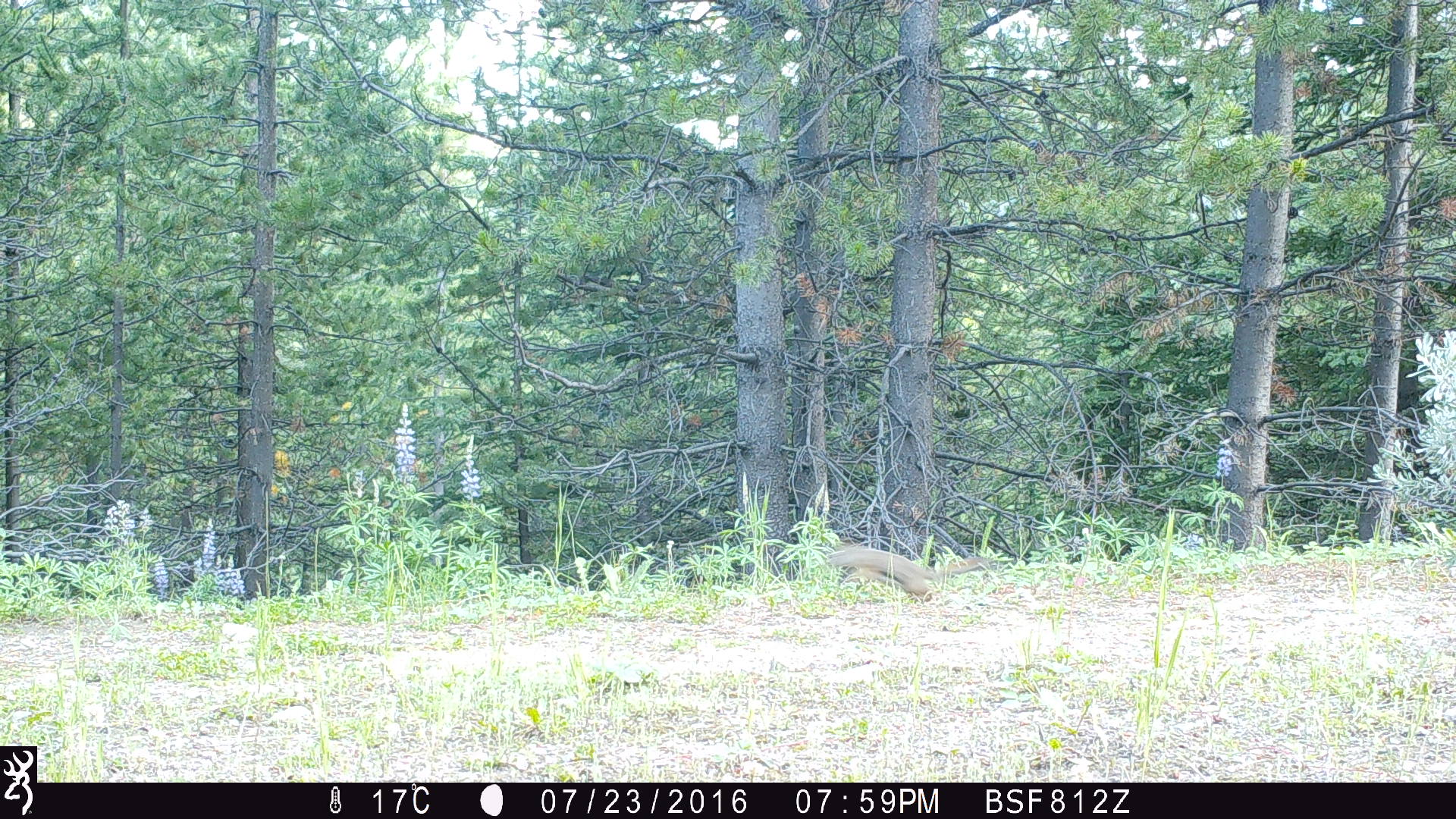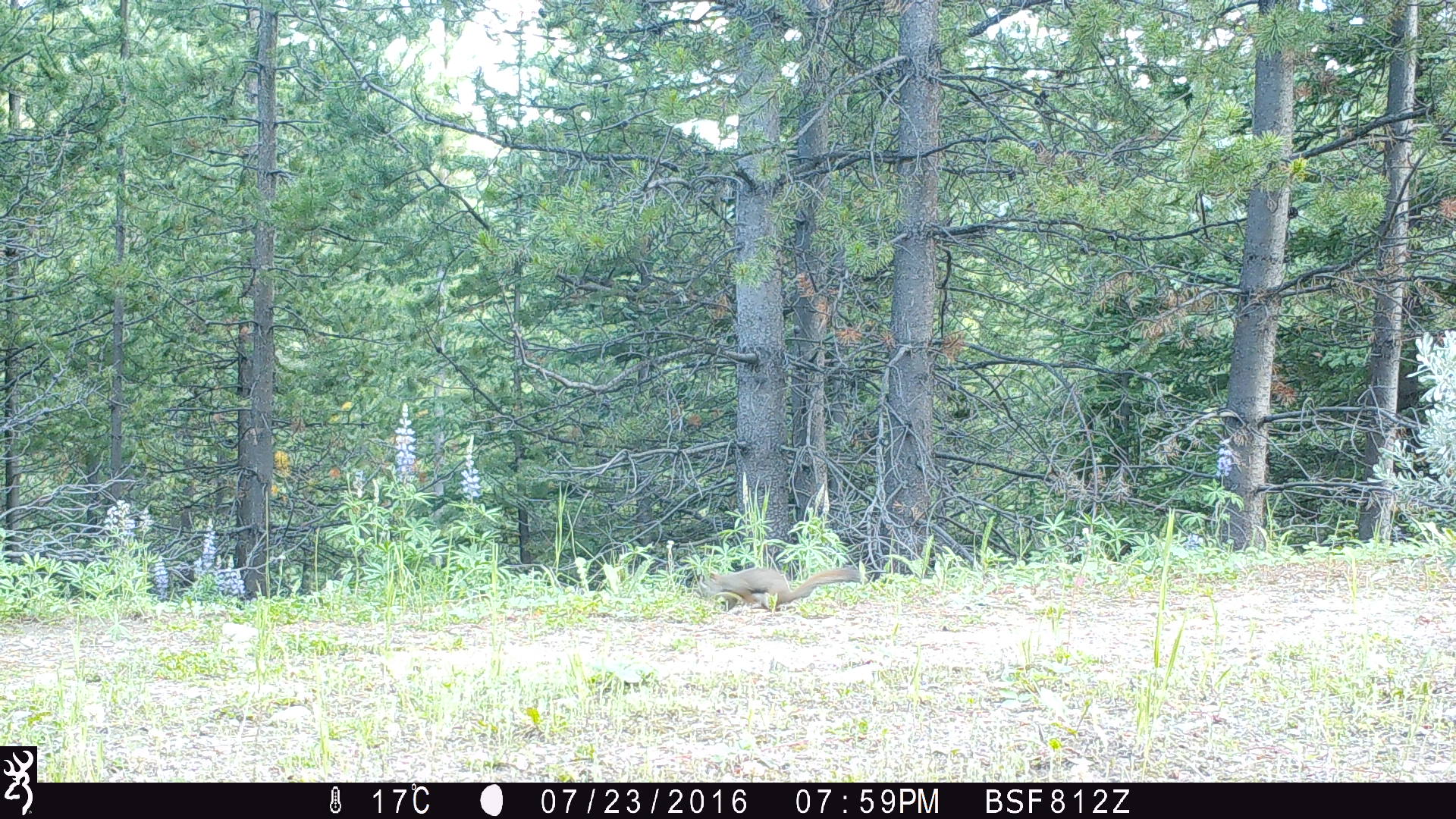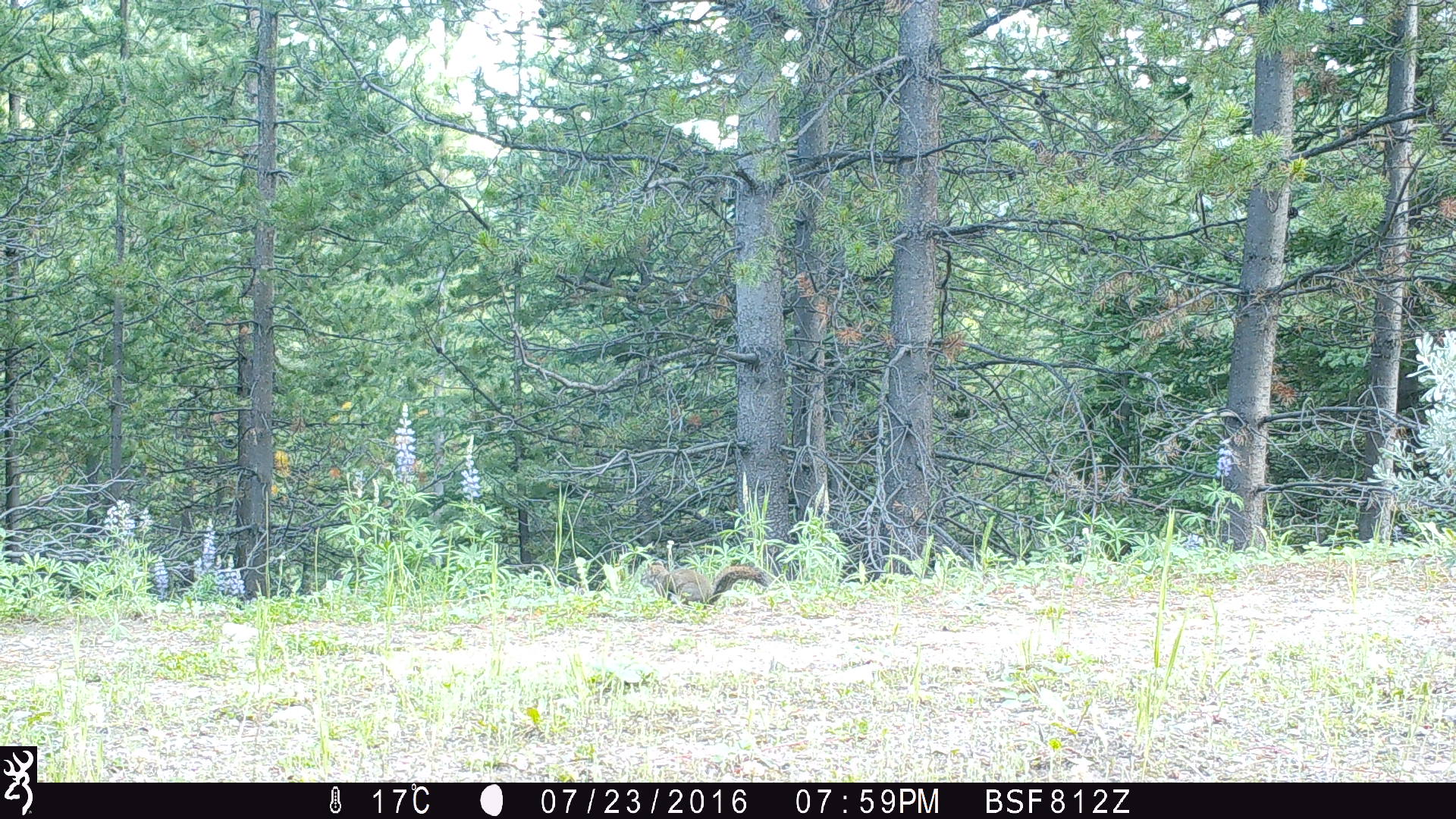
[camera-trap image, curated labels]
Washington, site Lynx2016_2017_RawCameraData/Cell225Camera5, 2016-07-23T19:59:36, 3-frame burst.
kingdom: Animalia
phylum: Chordata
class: Mammalia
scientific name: Mammalia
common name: small mammal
Small mammal (Mammalia). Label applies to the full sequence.